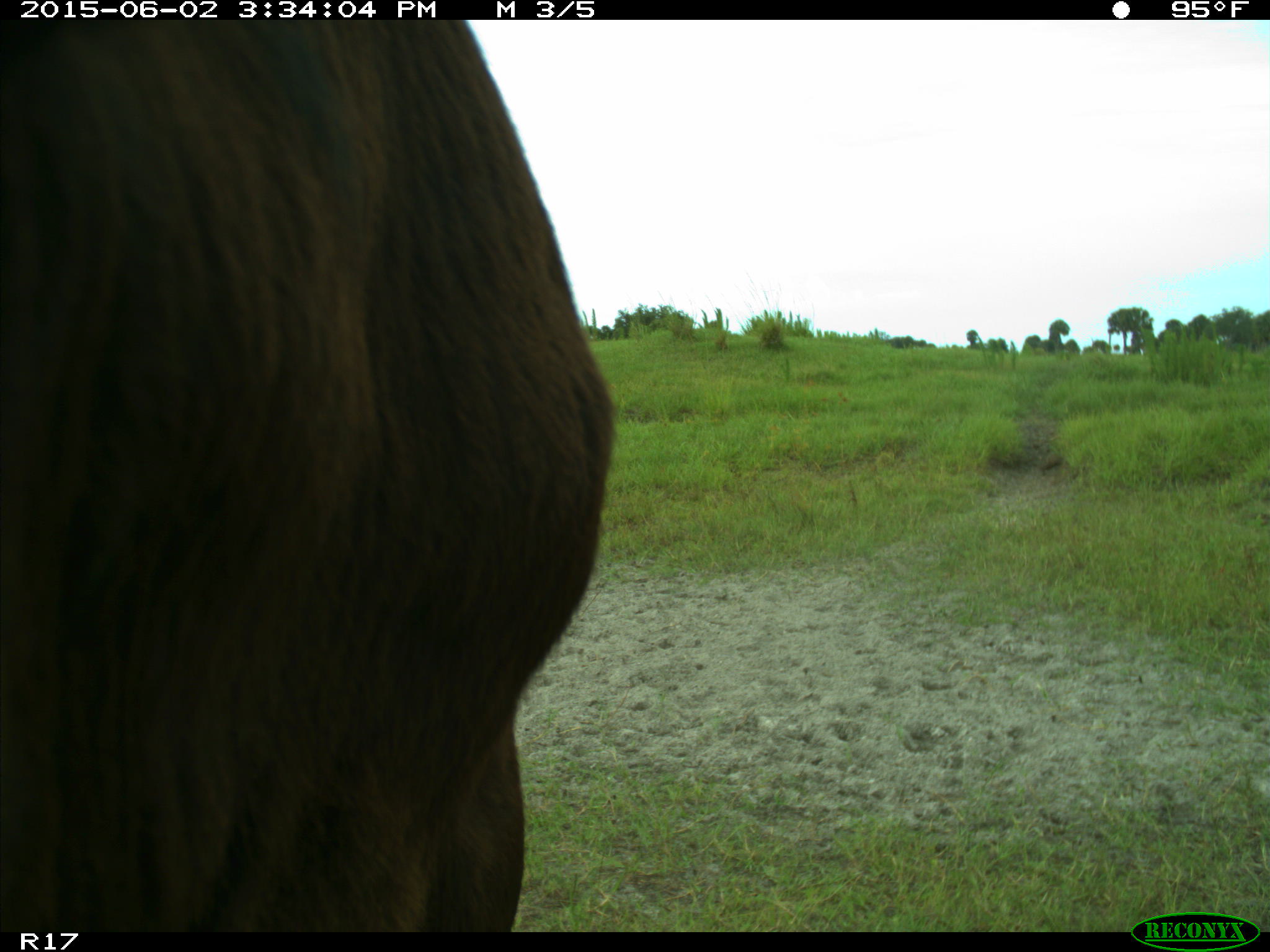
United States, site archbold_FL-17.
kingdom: Animalia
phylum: Chordata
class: Mammalia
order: Artiodactyla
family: Bovidae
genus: Bos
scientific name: Bos taurus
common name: domestic cow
Bos taurus (domestic cow).